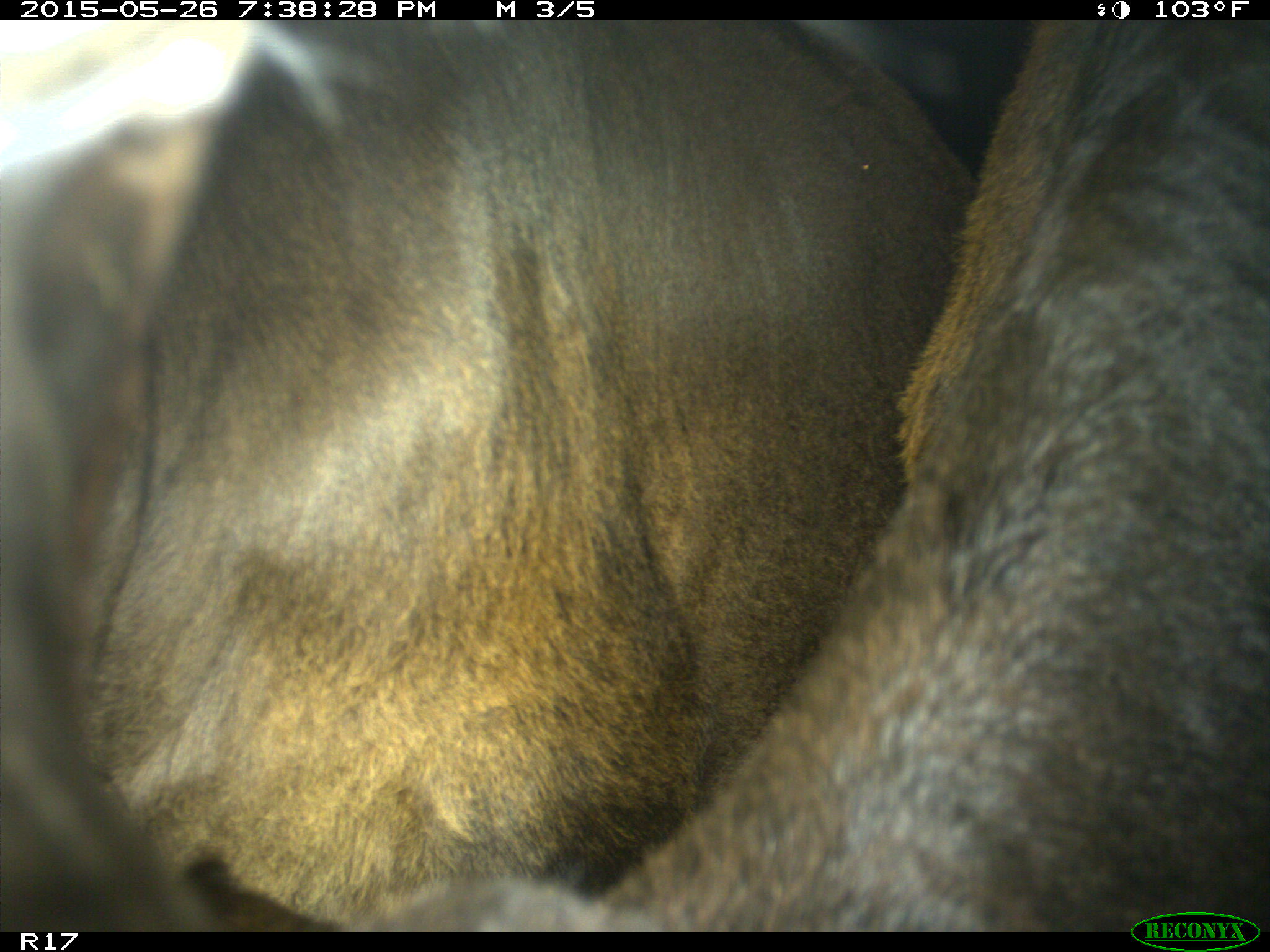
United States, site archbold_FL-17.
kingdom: Animalia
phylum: Chordata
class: Mammalia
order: Artiodactyla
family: Bovidae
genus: Bos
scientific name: Bos taurus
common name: domestic cow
Bos taurus (domestic cow).